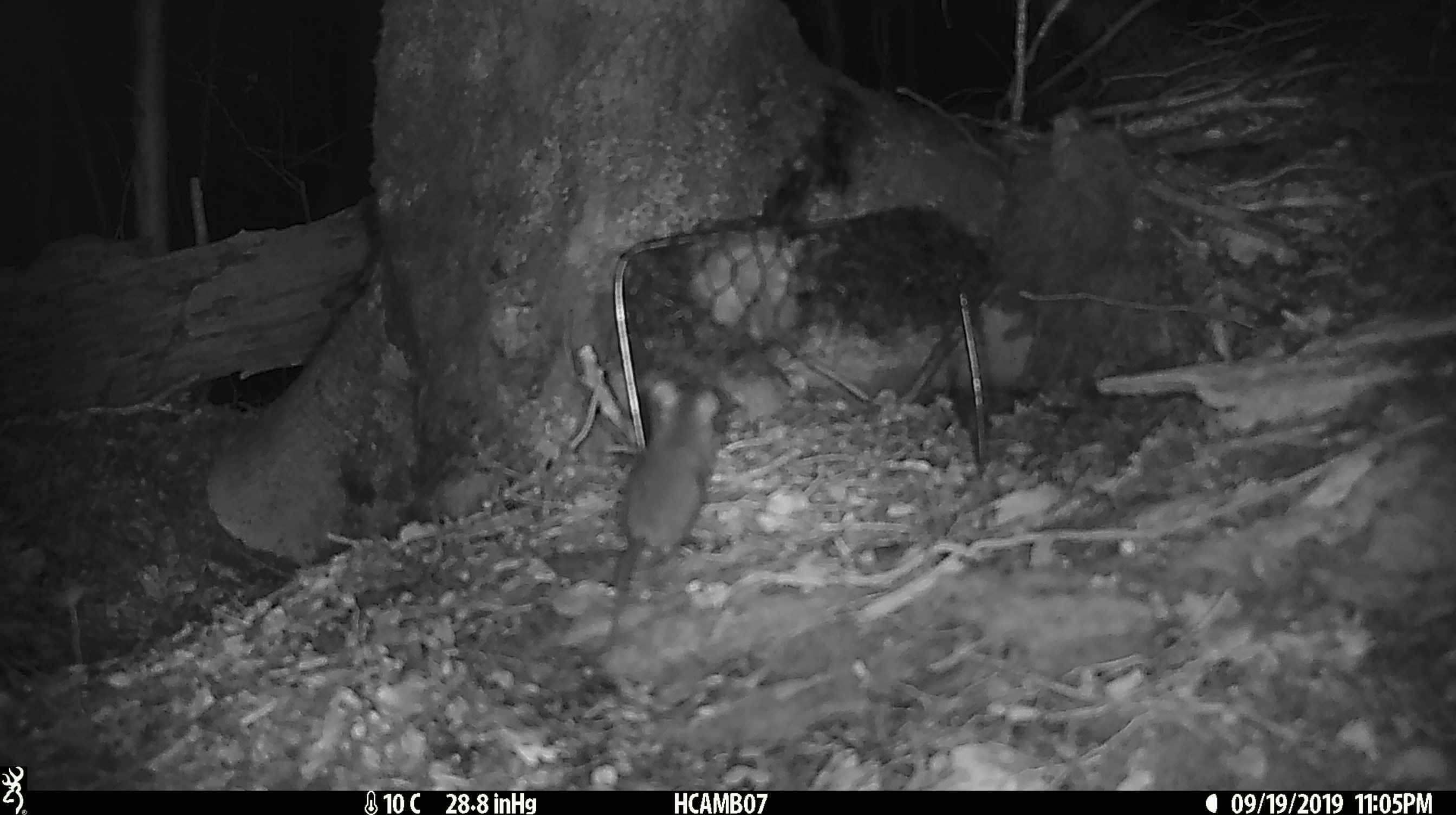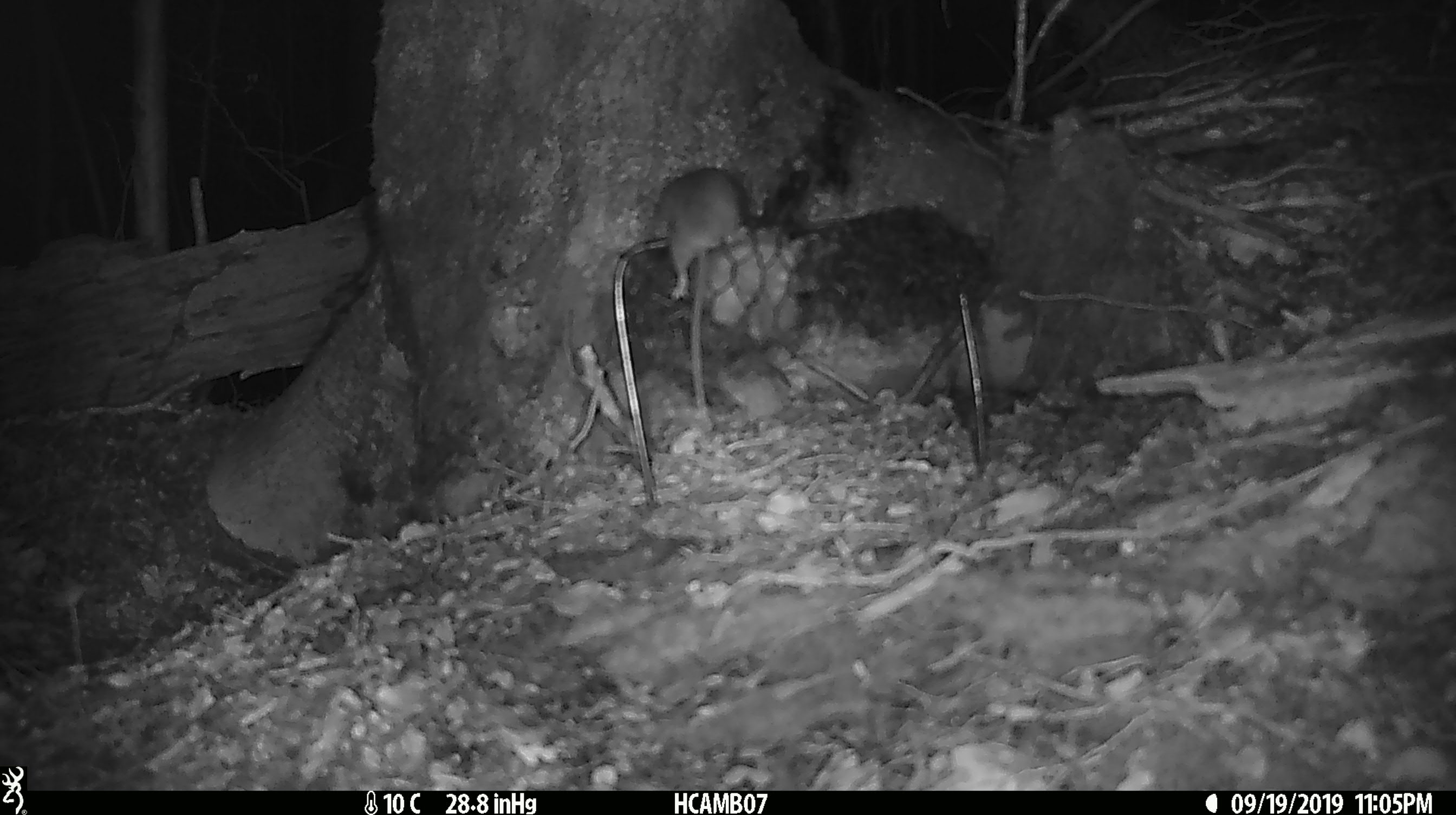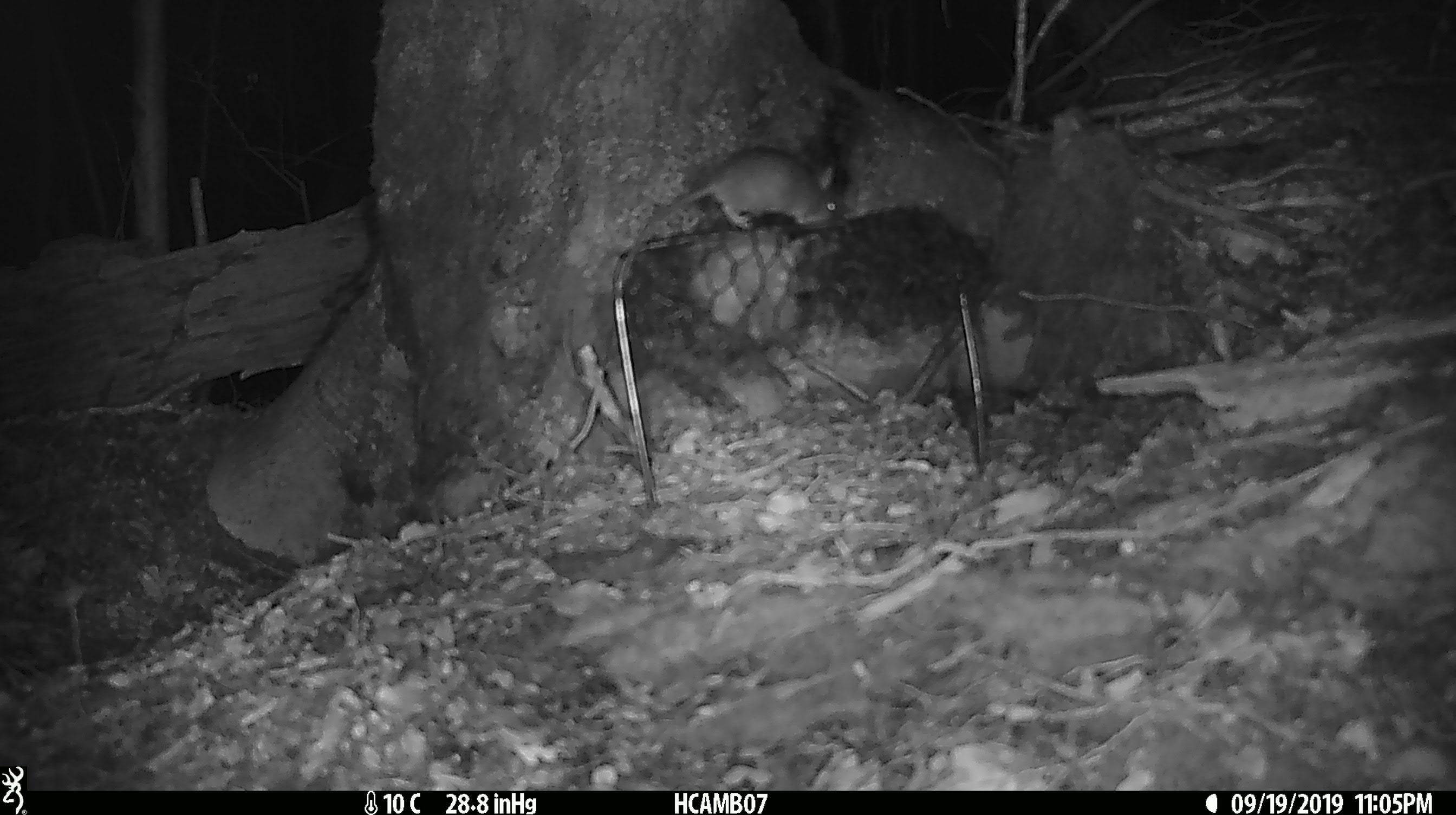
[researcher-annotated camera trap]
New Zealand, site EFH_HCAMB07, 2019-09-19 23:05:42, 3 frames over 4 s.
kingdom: Animalia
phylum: Chordata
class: Mammalia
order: Rodentia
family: Muridae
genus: Mus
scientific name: Mus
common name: mouse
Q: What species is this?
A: Mouse (Mus).